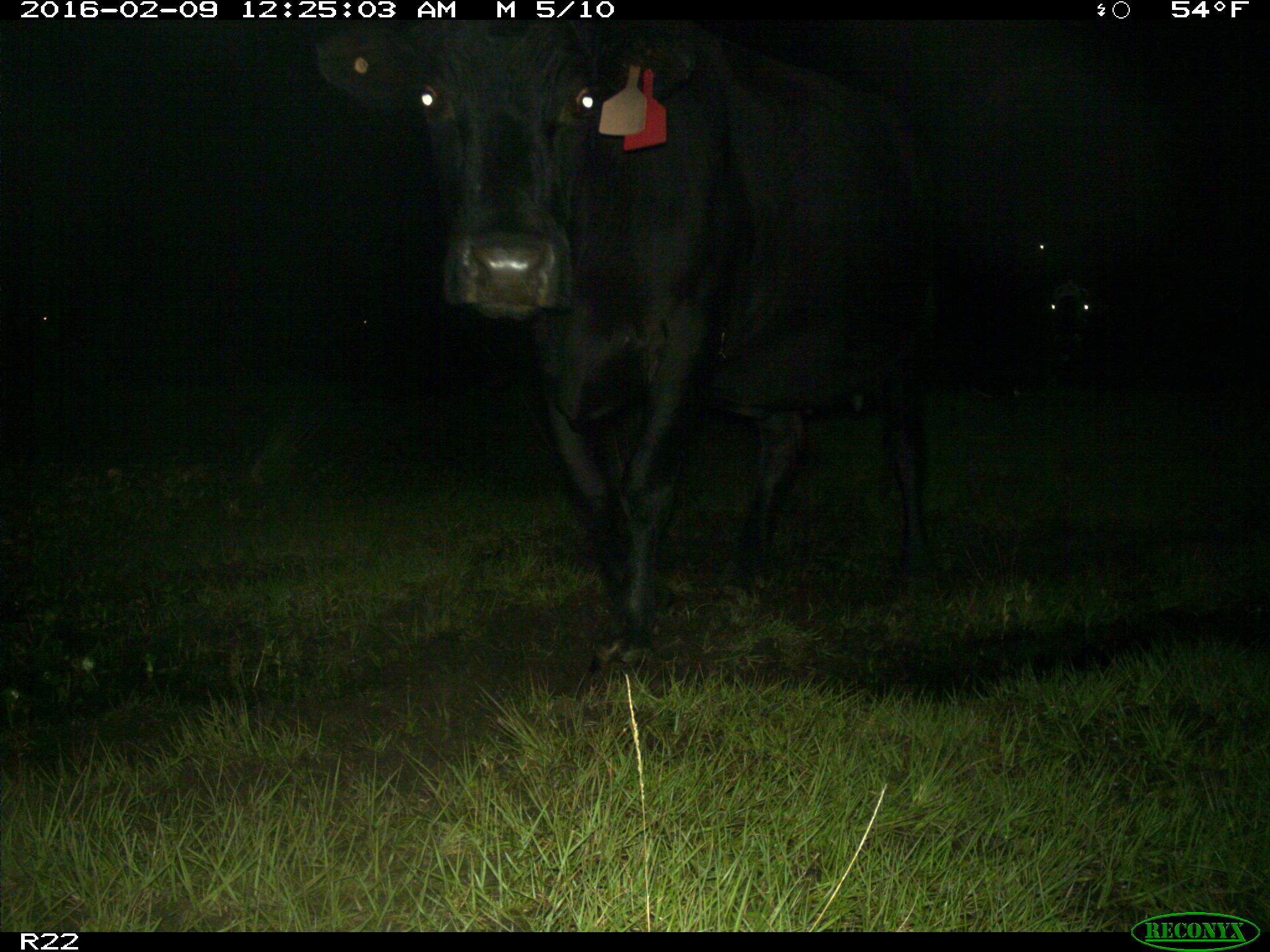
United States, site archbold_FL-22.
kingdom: Animalia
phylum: Chordata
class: Mammalia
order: Artiodactyla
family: Bovidae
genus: Bos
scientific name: Bos taurus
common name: domestic cow